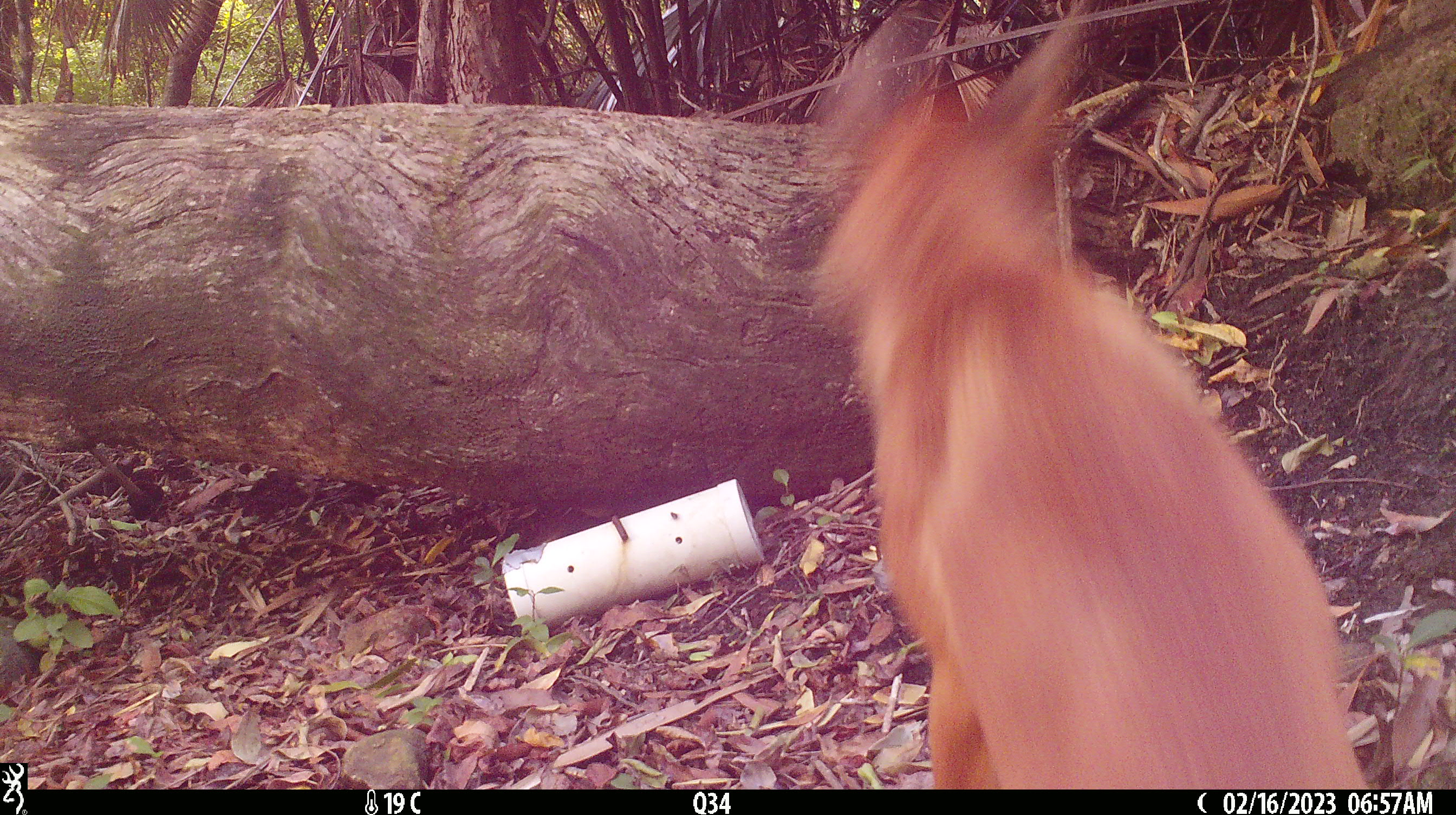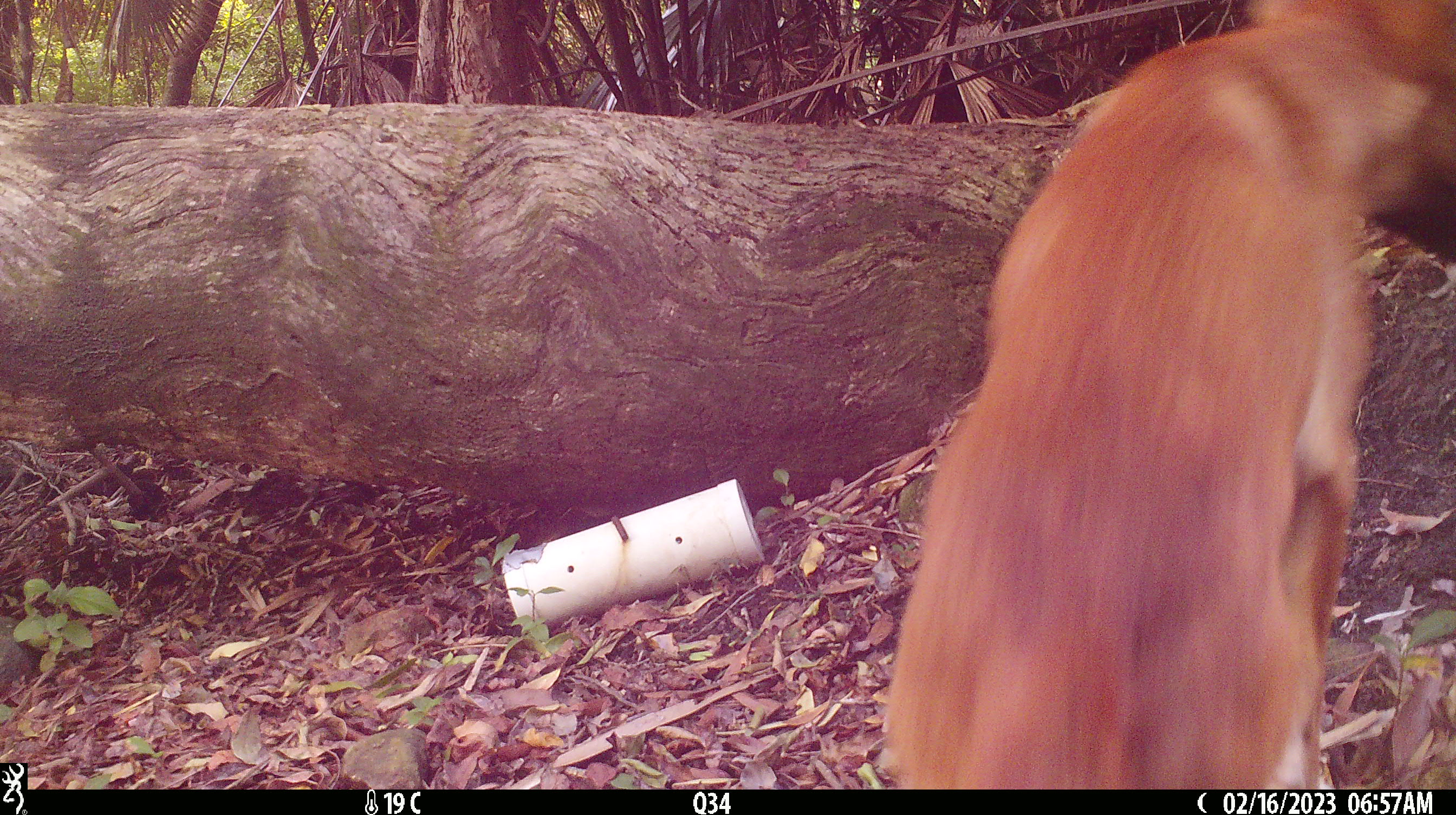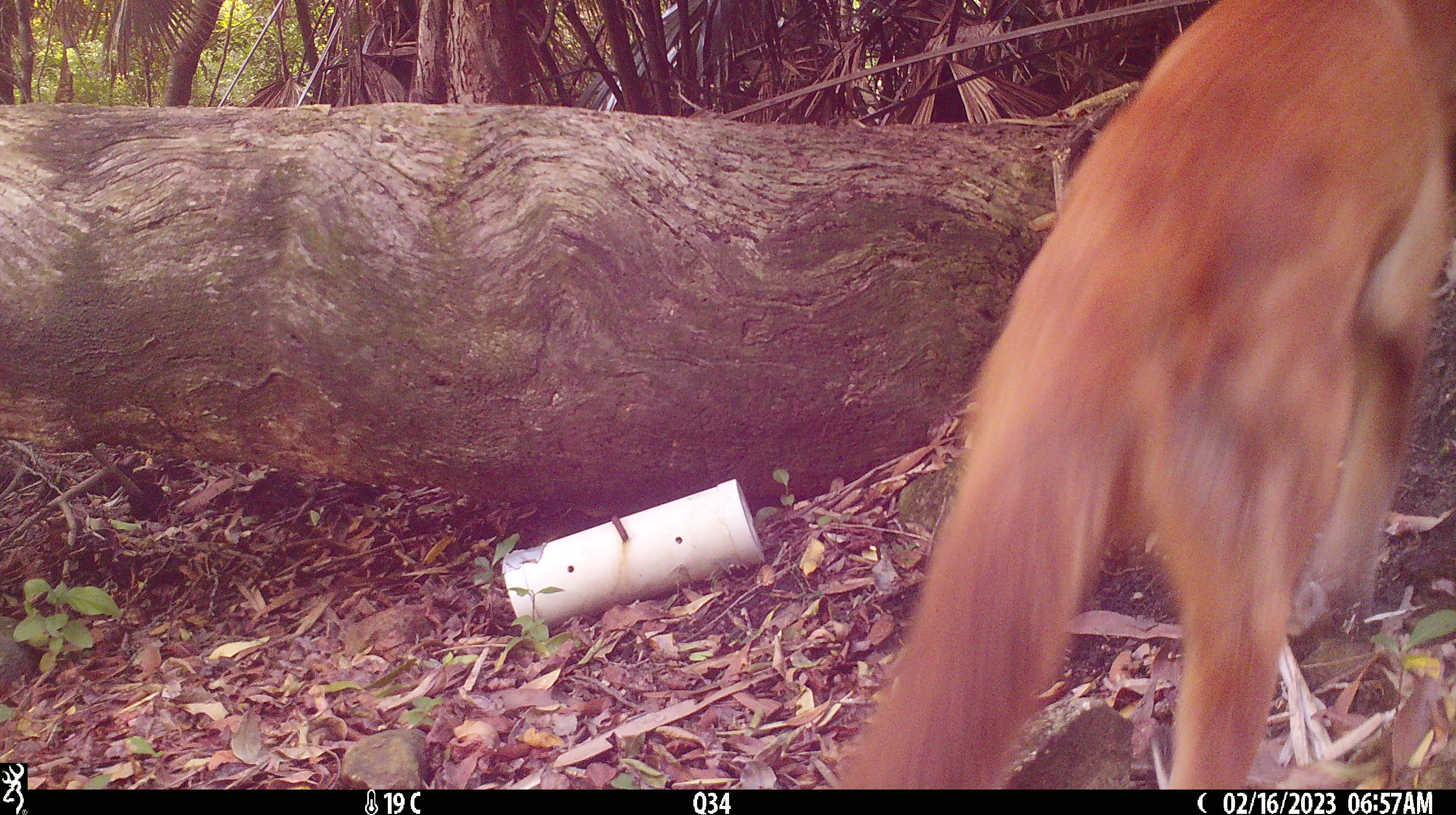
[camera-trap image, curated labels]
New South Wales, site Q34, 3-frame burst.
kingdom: Animalia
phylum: Chordata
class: Mammalia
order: Carnivora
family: Canidae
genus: Canis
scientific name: Canis familiaris dingo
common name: dingo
Dingo (Canis familiaris dingo).